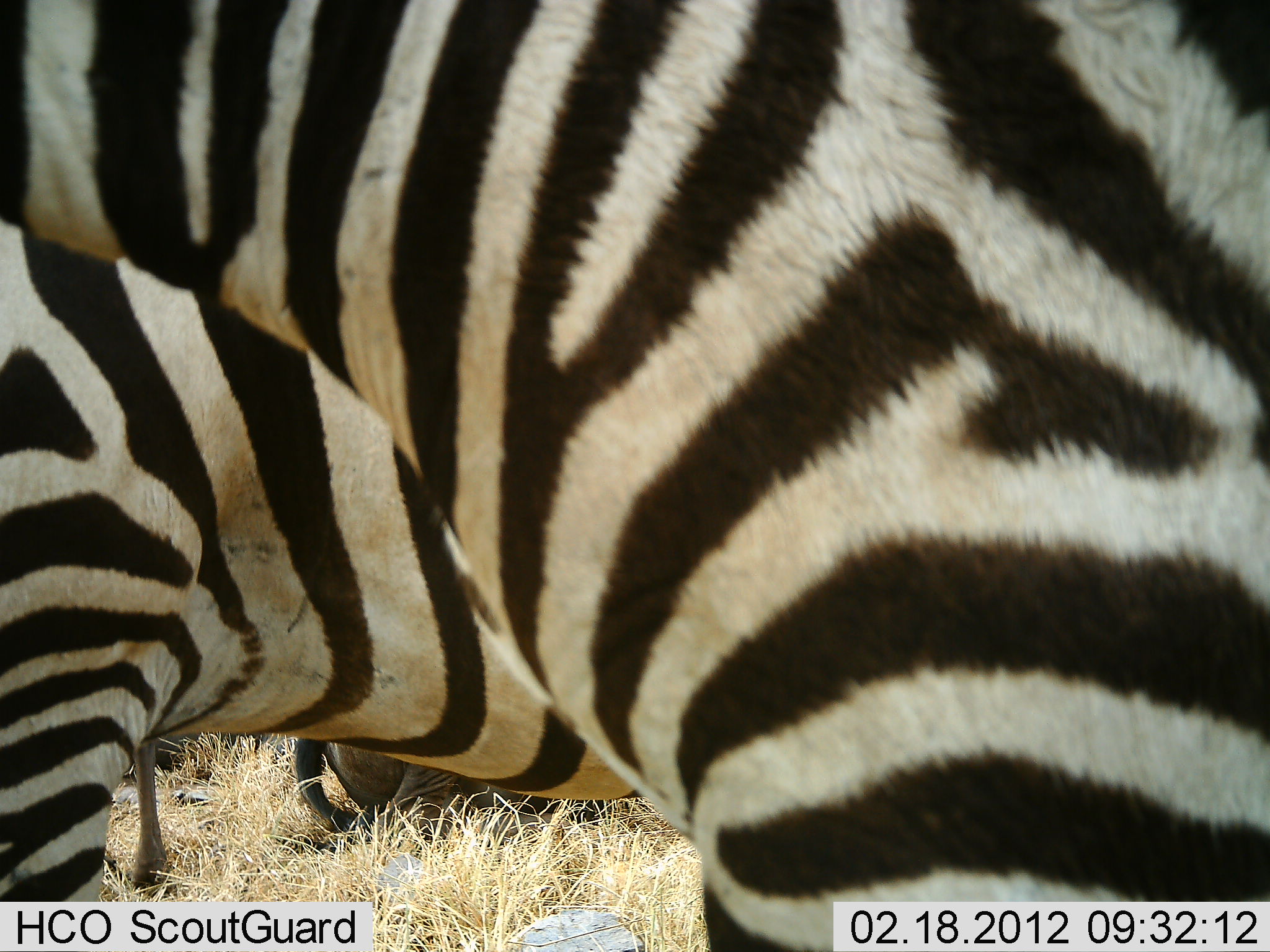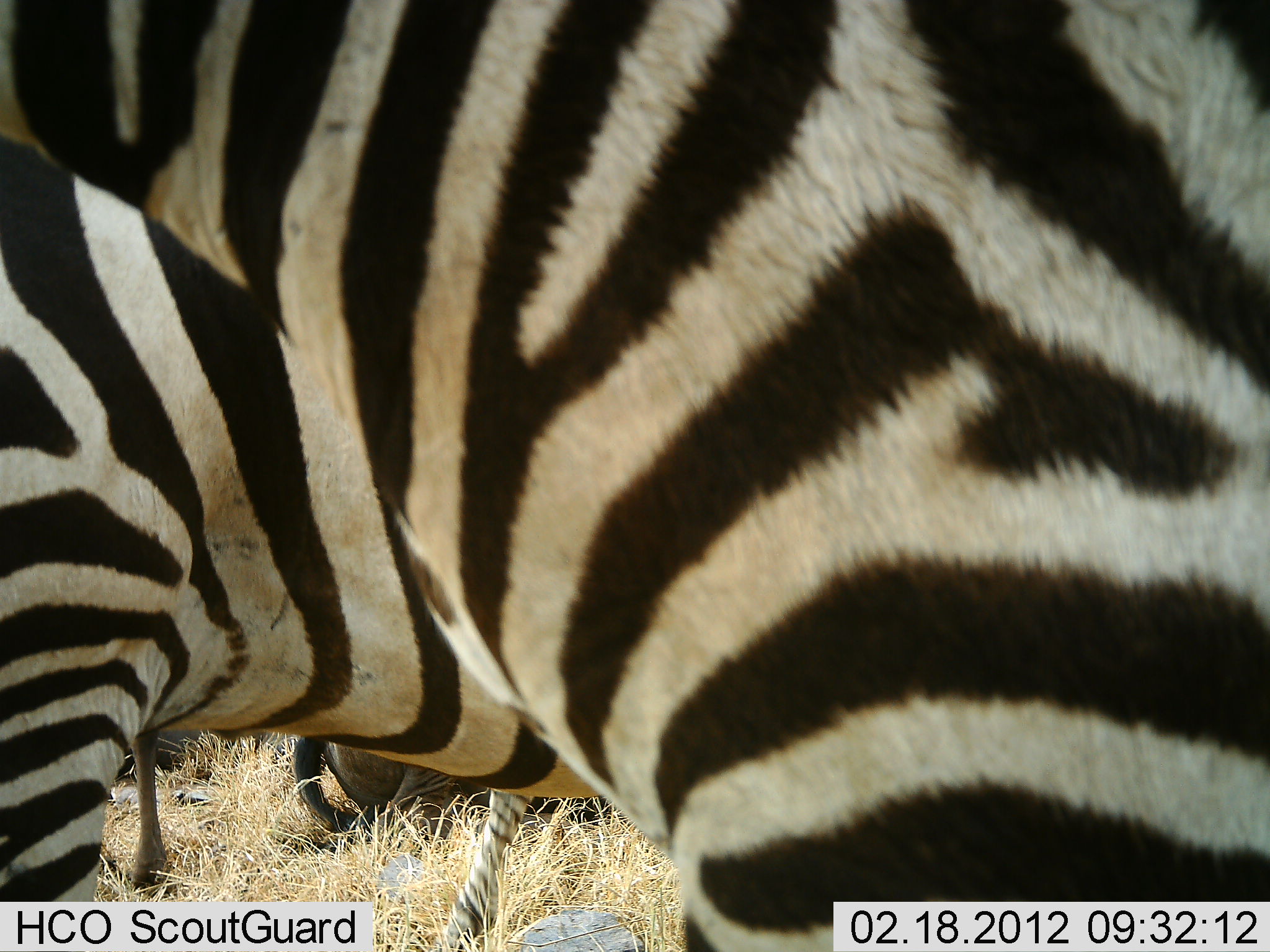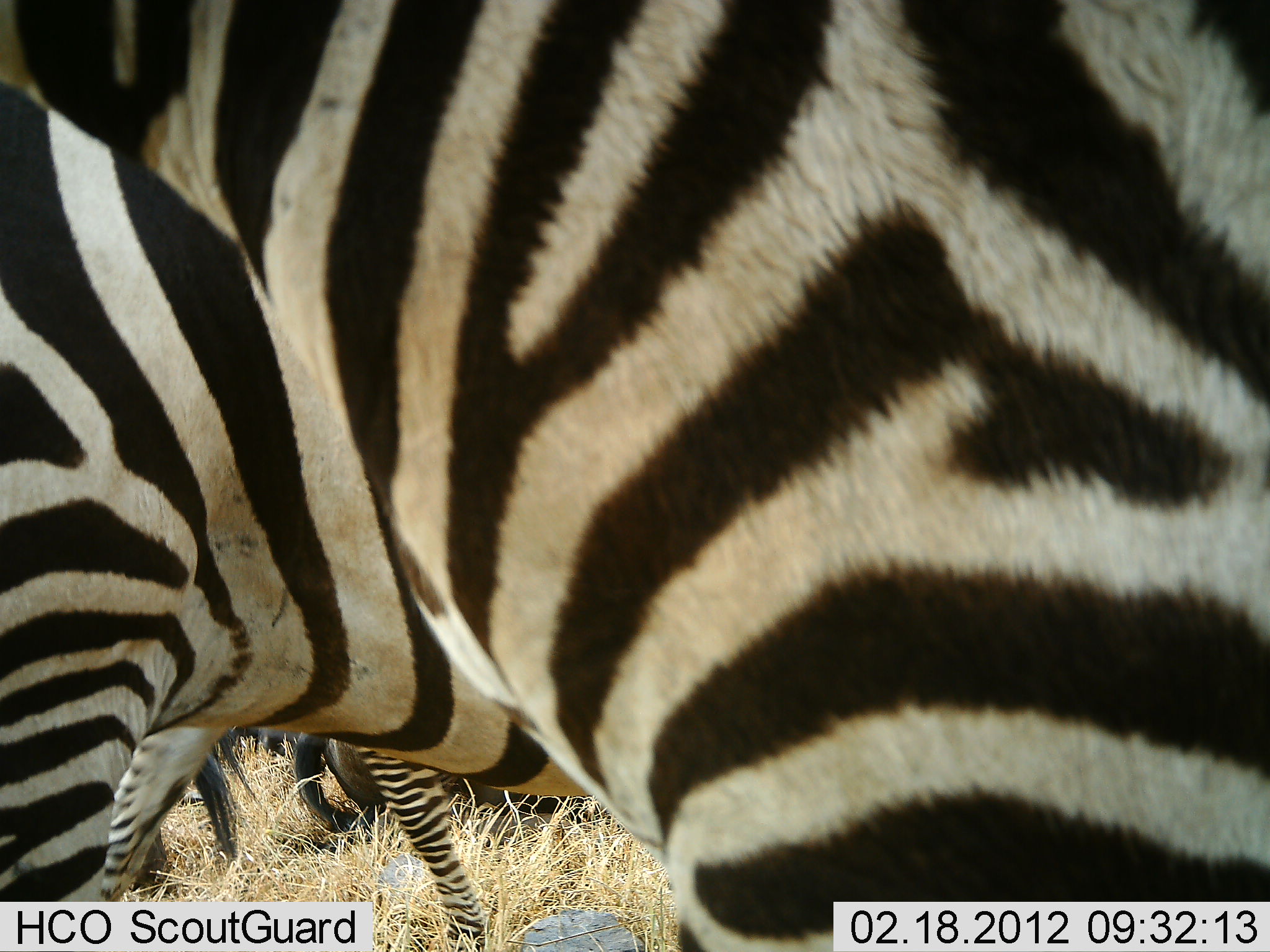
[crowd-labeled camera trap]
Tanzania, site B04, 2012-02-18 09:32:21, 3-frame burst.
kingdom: Animalia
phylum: Chordata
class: Mammalia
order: Artiodactyla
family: Bovidae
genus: Connochaetes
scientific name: Connochaetes taurinus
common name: blue wildebeest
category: wildebeest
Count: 1.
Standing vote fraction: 11%.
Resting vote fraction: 95%.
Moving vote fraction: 0%.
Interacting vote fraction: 5%.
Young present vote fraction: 0%.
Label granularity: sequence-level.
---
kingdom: Animalia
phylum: Chordata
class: Mammalia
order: Perissodactyla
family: Equidae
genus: Equus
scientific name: Equus quagga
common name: plains zebra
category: zebra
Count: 3.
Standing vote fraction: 88%.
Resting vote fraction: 12%.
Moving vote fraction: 53%.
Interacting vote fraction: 6%.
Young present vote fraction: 12%.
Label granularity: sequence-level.